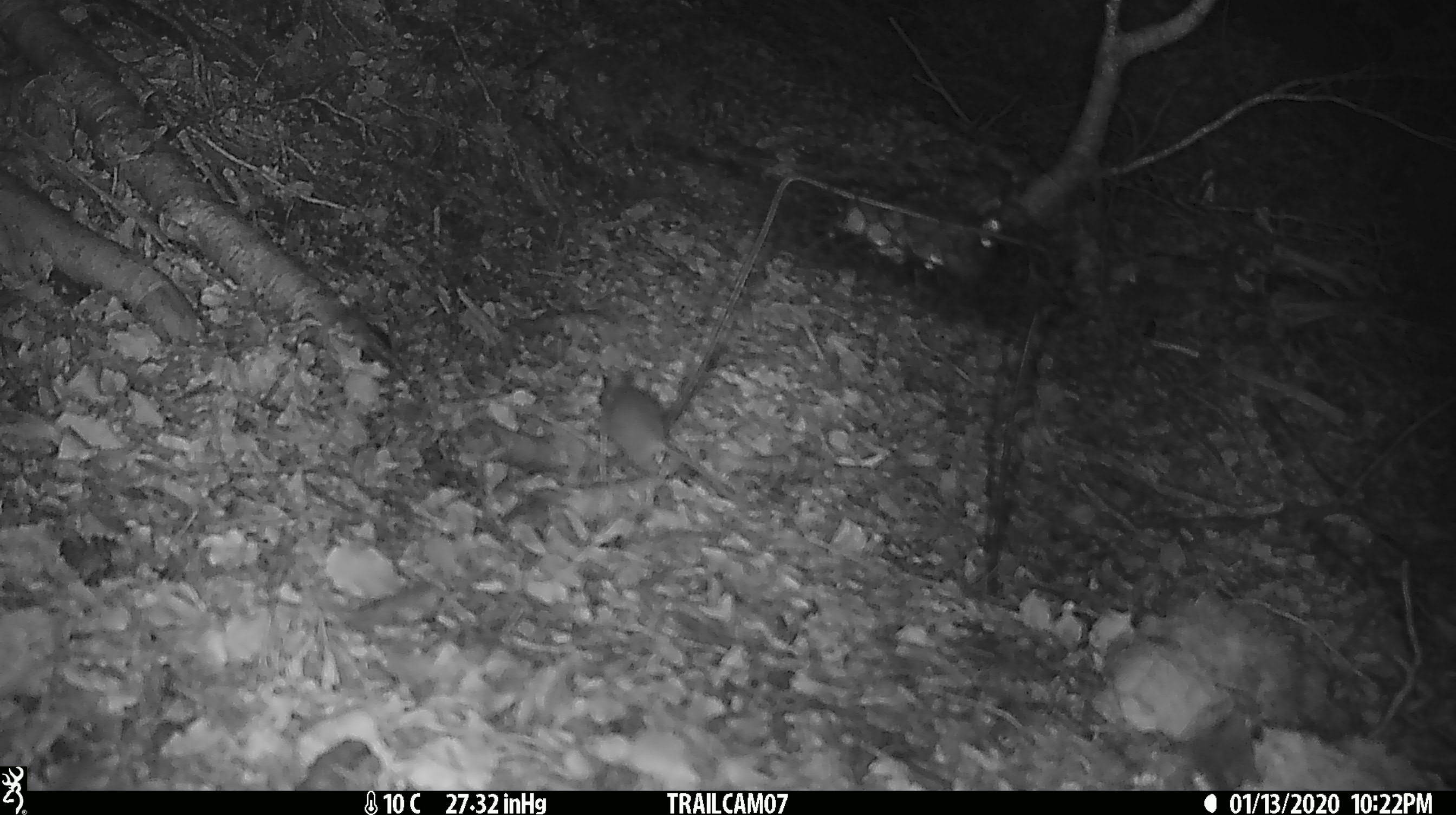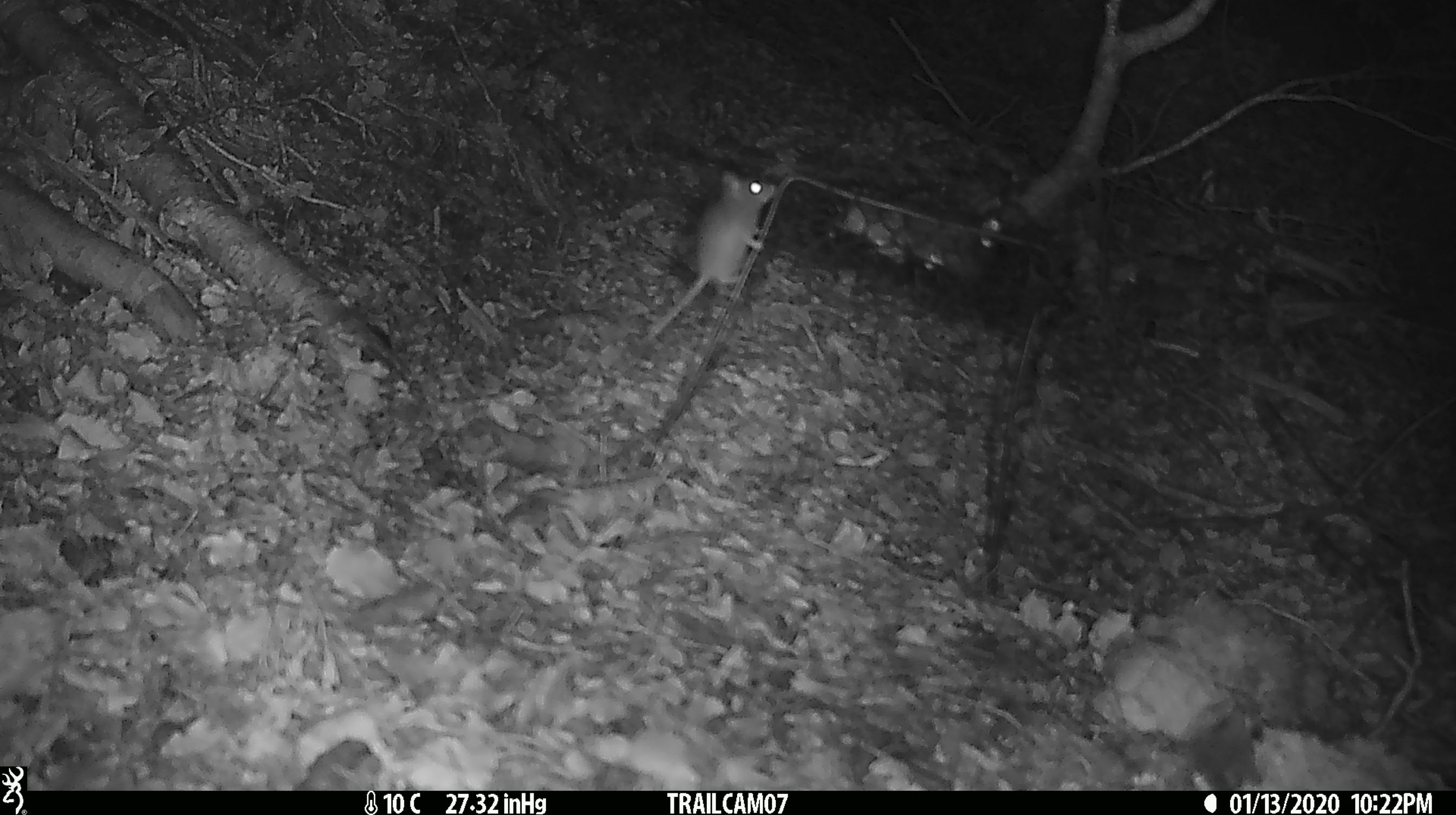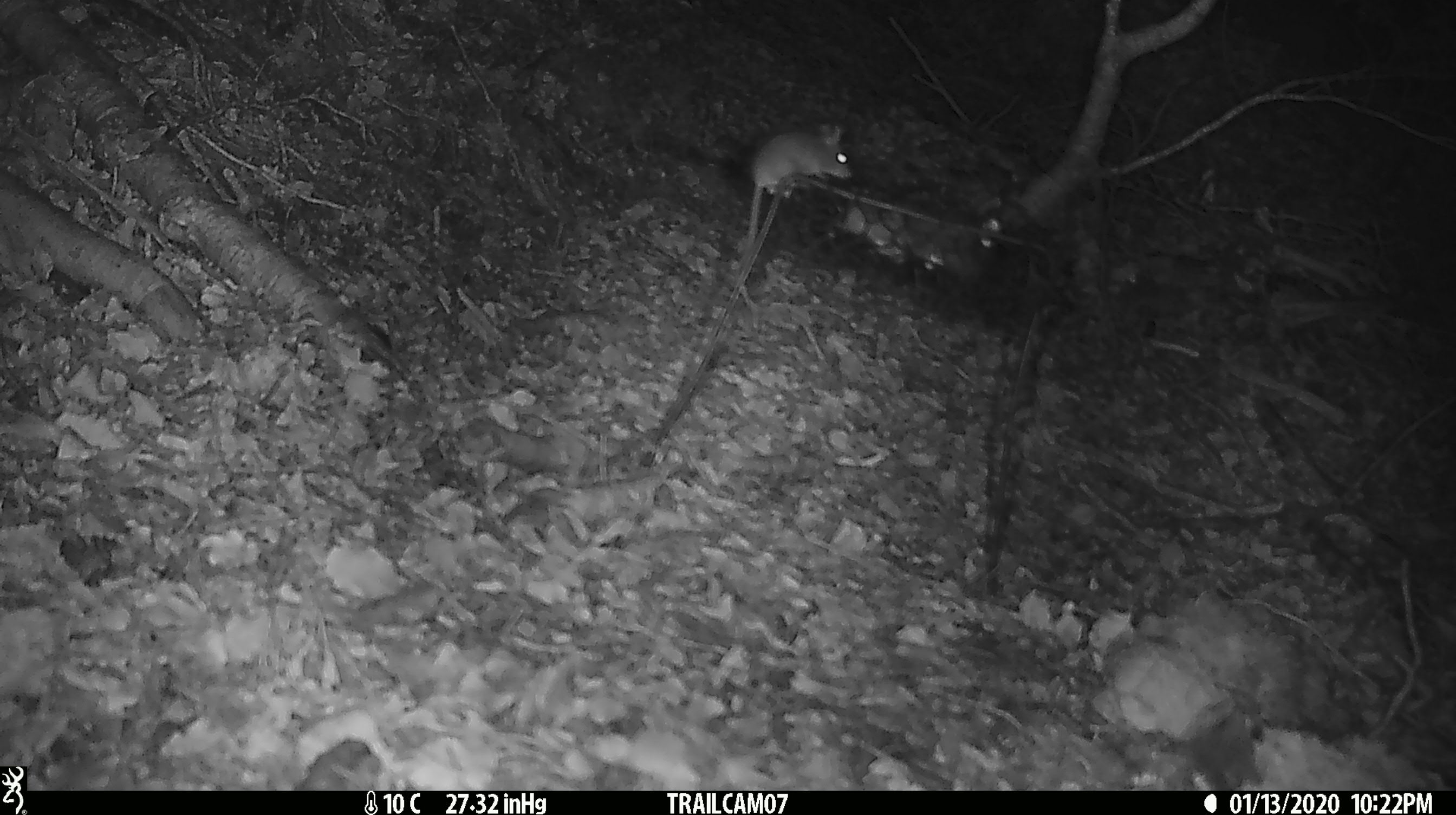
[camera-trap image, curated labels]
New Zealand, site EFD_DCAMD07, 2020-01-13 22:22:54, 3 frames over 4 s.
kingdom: Animalia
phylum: Chordata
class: Mammalia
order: Rodentia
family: Muridae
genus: Mus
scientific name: Mus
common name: mouse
Mouse (Mus).